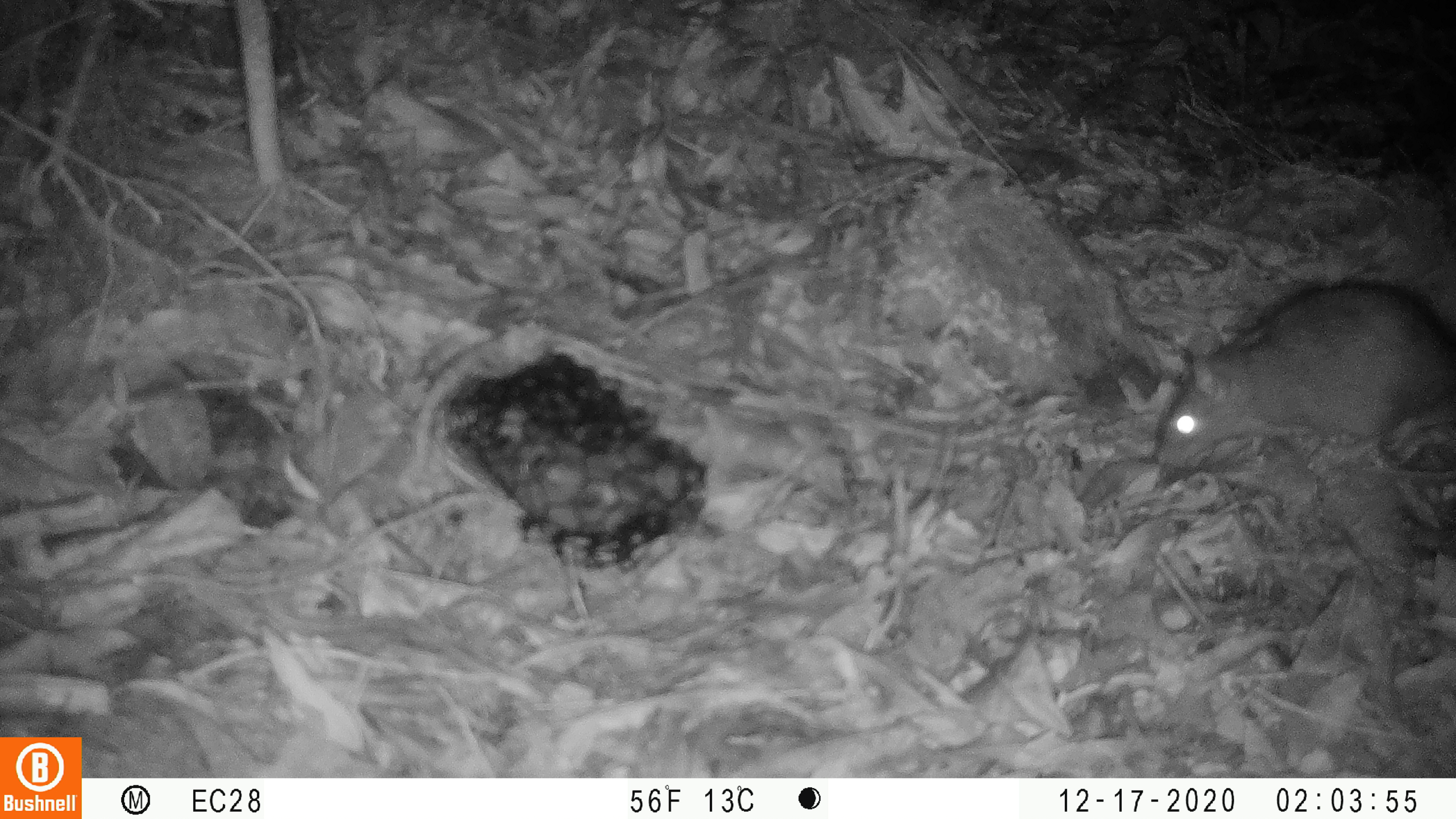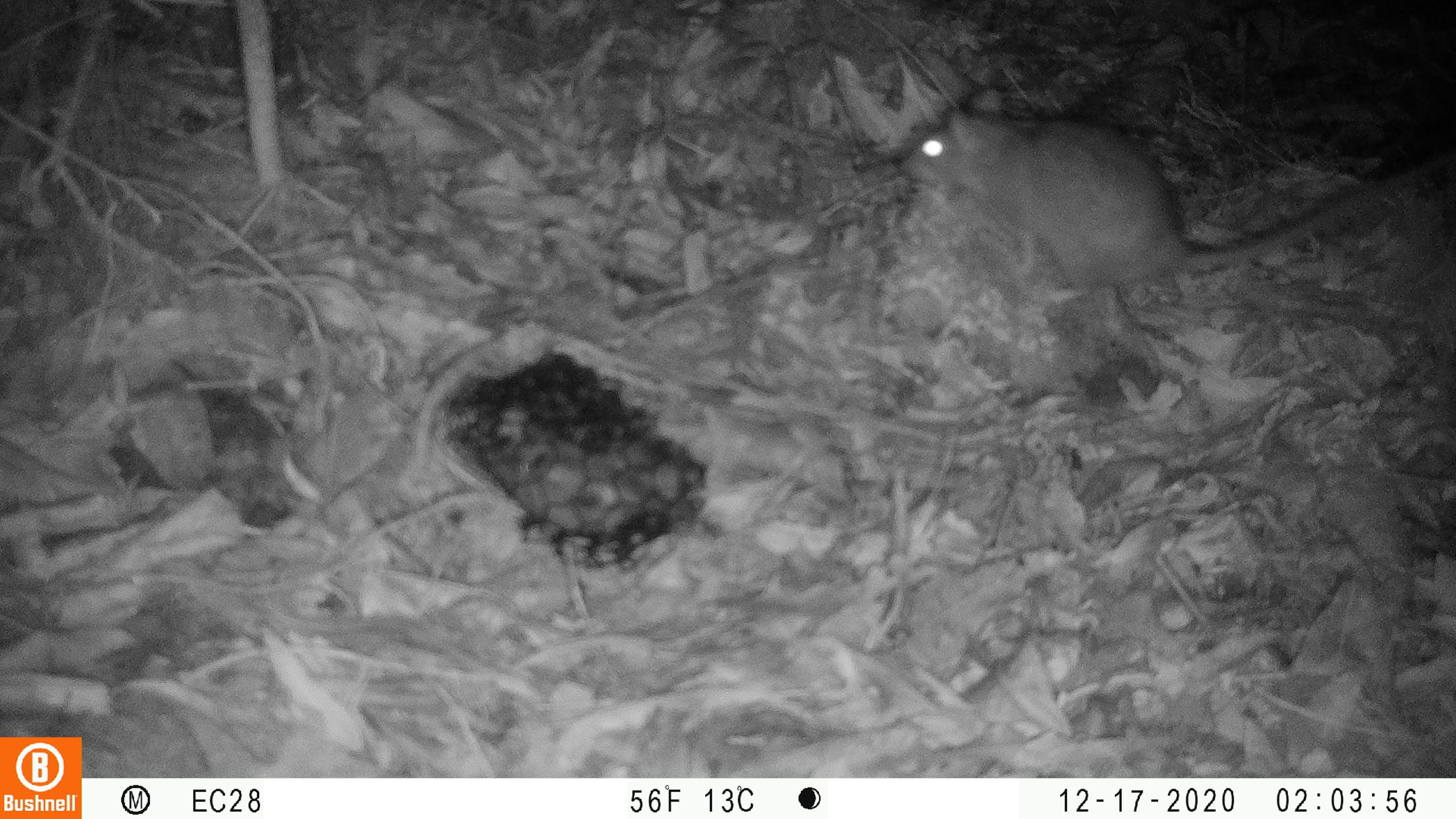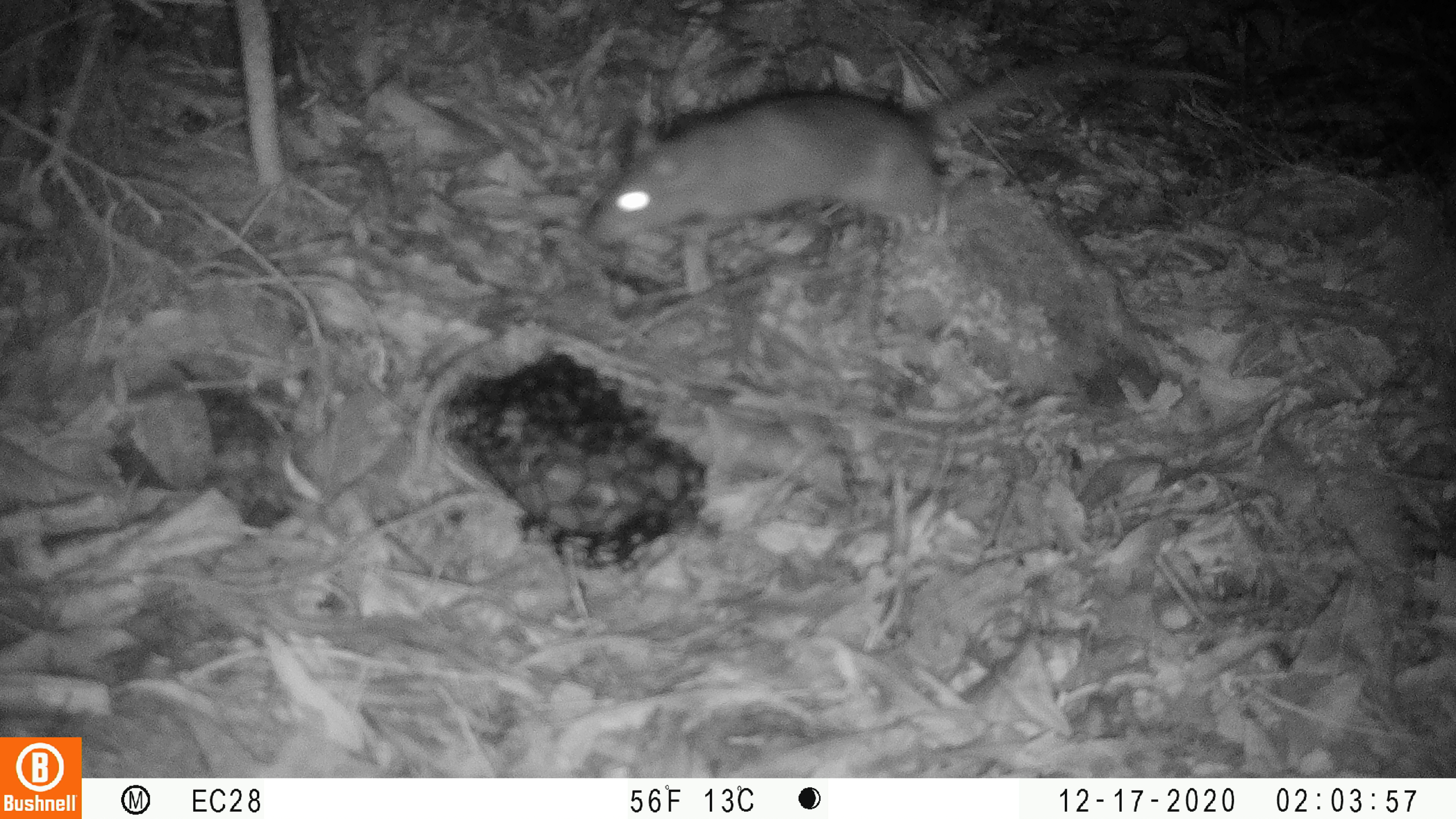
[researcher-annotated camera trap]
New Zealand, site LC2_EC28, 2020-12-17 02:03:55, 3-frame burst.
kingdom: Animalia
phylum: Chordata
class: Mammalia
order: Rodentia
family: Muridae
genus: Rattus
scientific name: Rattus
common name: rat